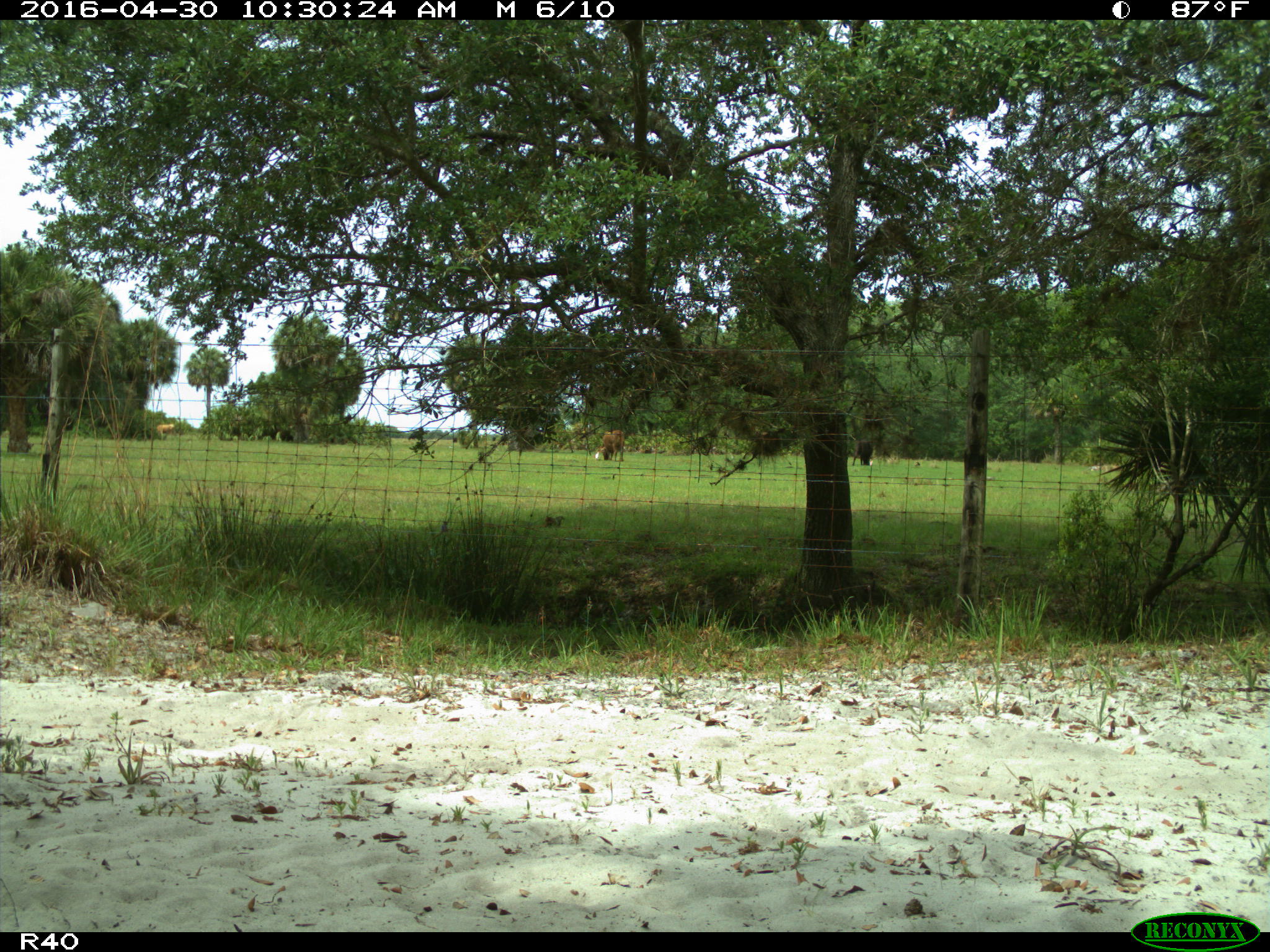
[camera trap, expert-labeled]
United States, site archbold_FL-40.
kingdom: Animalia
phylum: Chordata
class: Mammalia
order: Artiodactyla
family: Bovidae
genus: Bos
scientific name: Bos taurus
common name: domestic cow